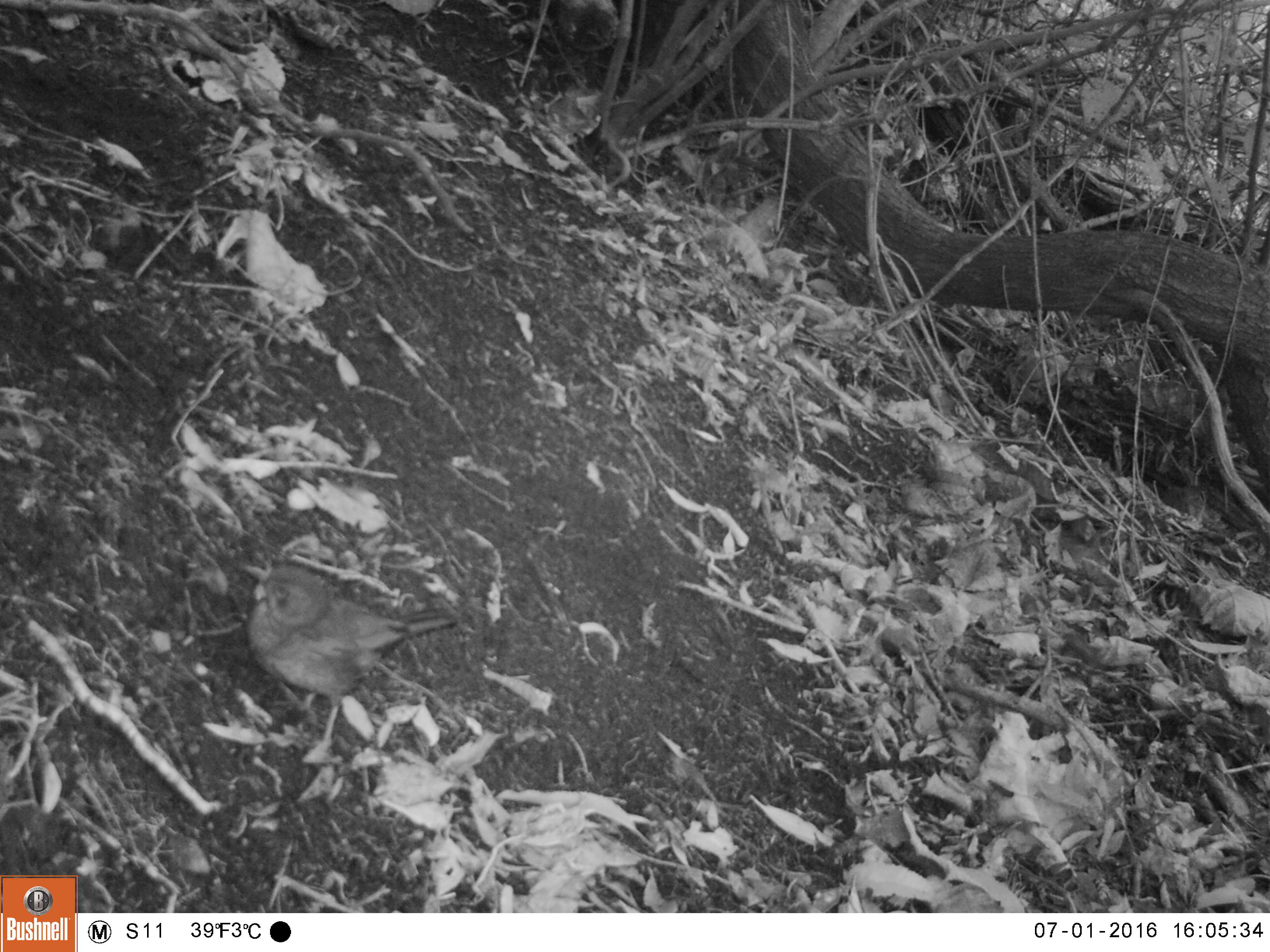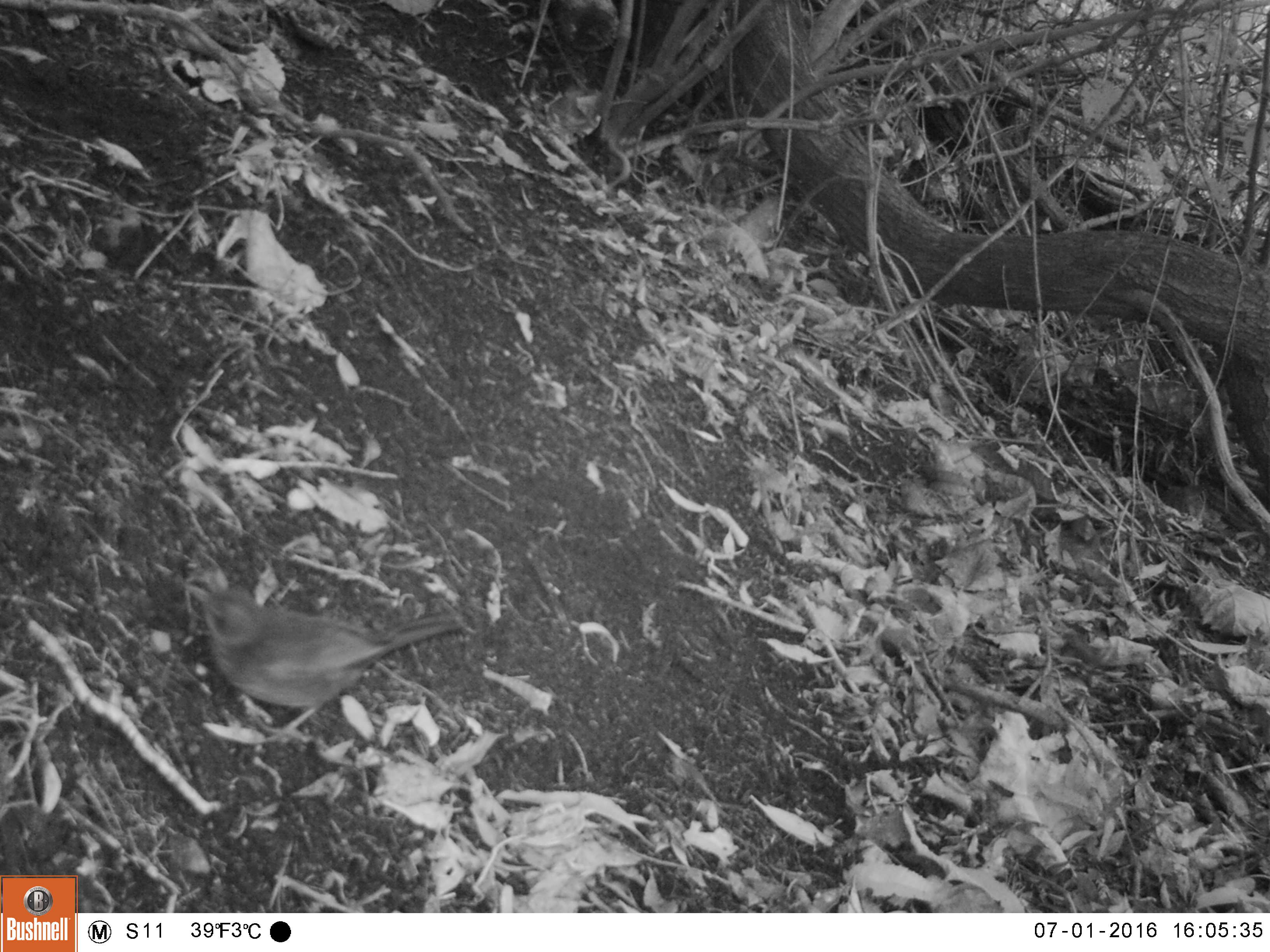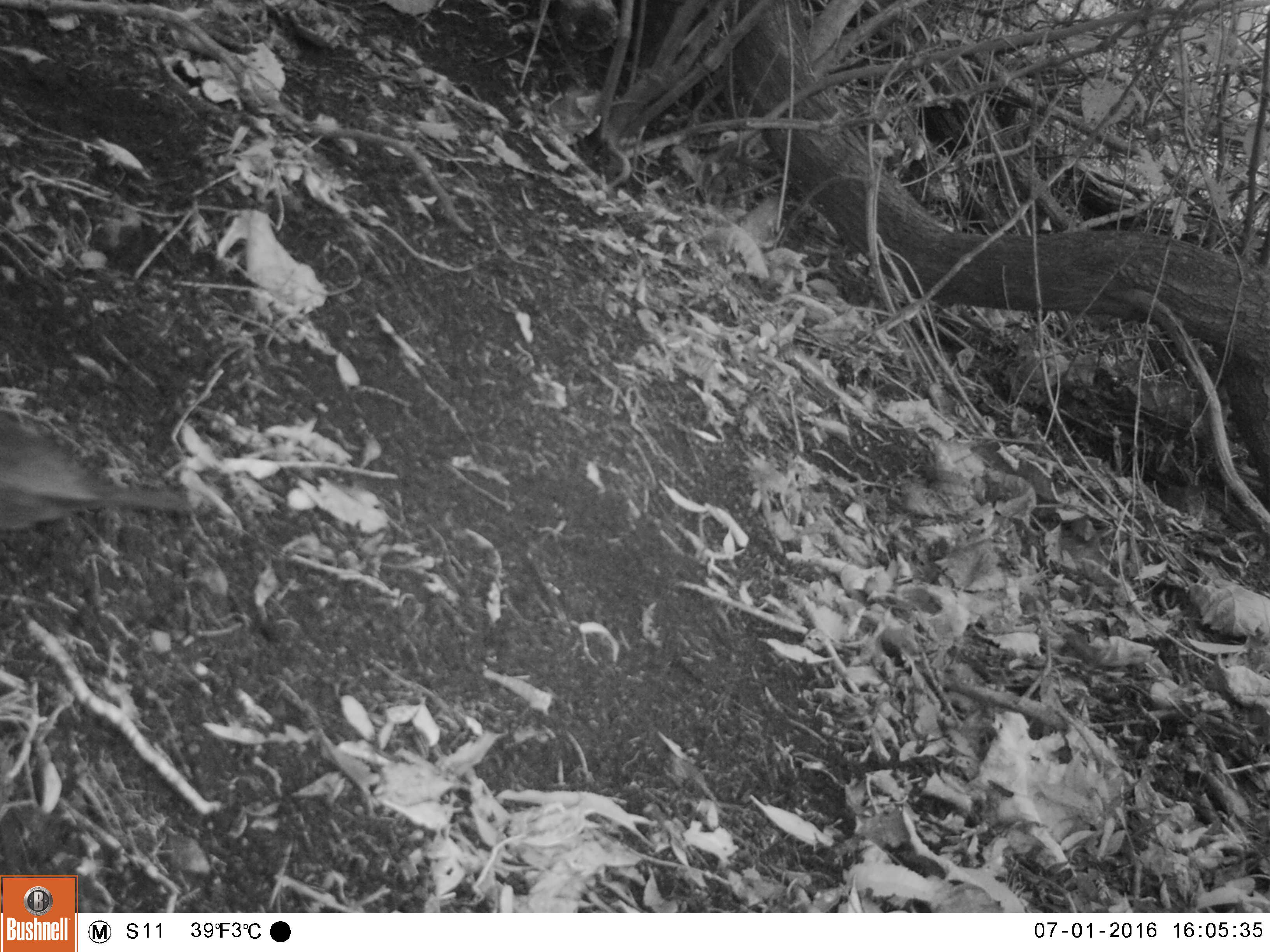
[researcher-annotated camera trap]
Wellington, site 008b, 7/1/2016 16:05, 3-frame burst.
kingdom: Animalia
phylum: Chordata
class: Aves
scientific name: Aves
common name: bird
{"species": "bird (Aves)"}